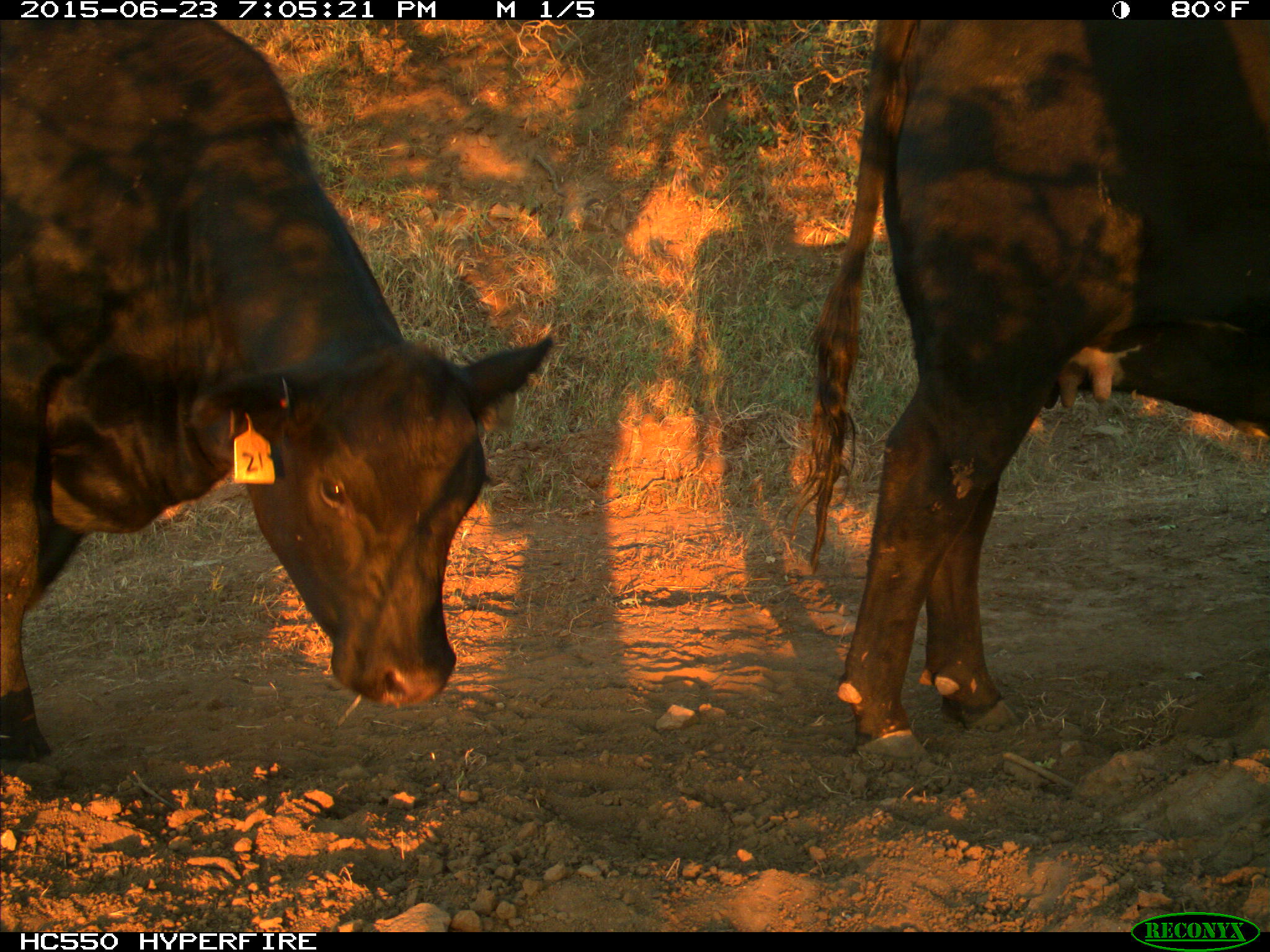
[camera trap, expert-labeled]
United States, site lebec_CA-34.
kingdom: Animalia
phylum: Chordata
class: Mammalia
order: Artiodactyla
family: Bovidae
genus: Bos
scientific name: Bos taurus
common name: domestic cow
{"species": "Bos taurus (domestic cow)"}